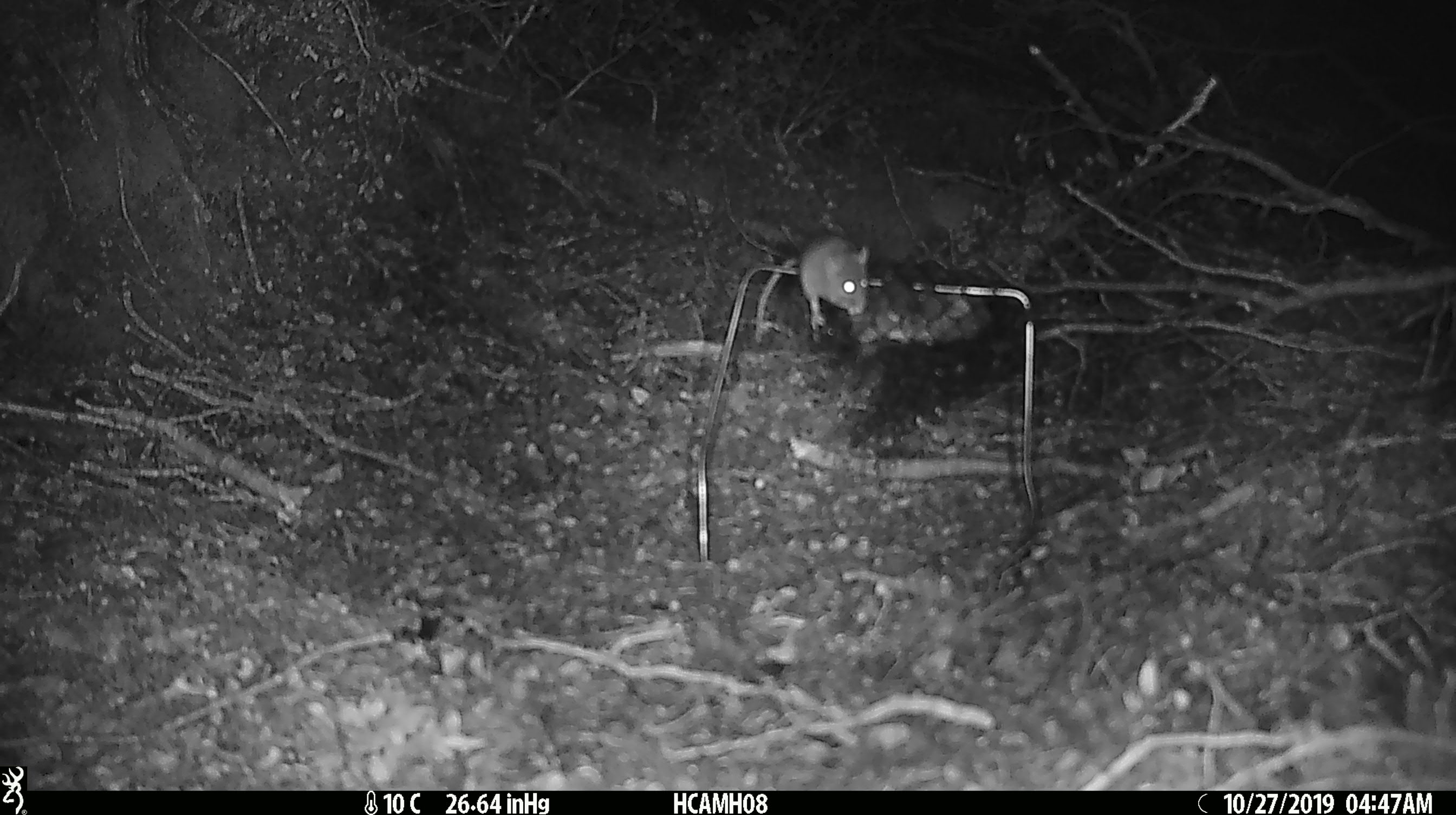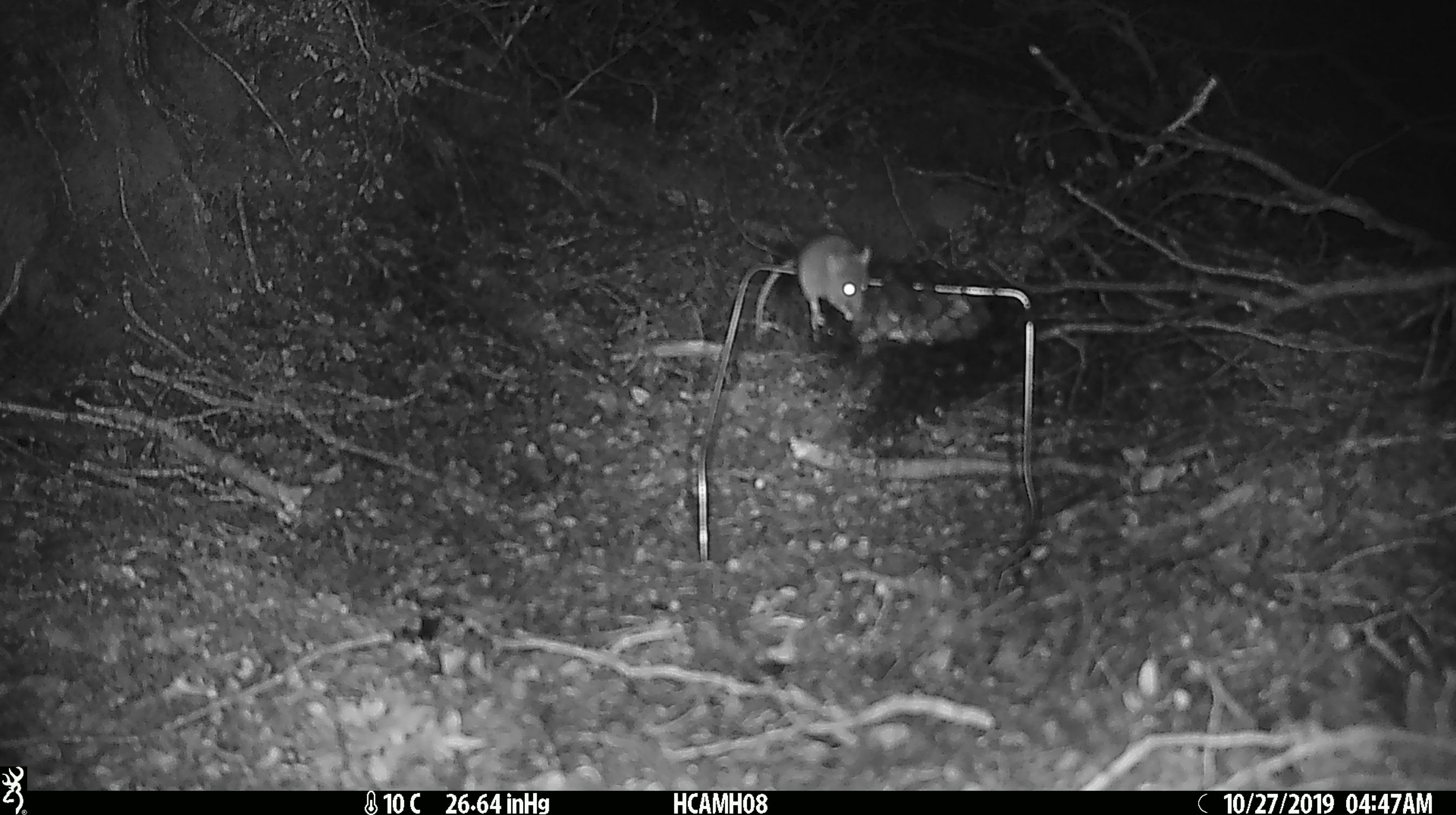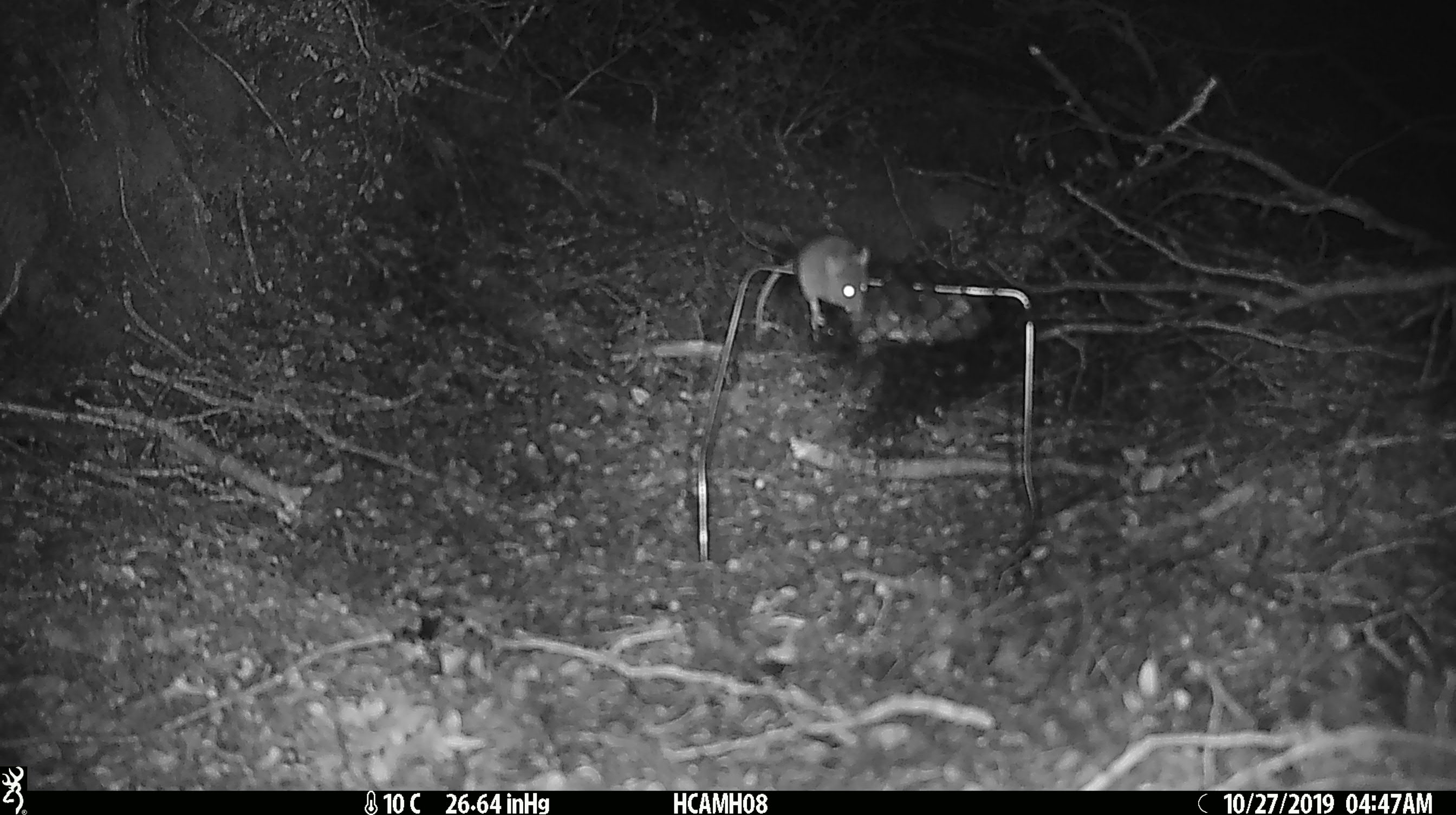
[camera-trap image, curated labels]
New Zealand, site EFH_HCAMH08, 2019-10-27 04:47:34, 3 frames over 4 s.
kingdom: Animalia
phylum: Chordata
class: Mammalia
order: Rodentia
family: Muridae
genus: Mus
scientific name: Mus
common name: mouse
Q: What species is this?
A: Mouse (Mus).